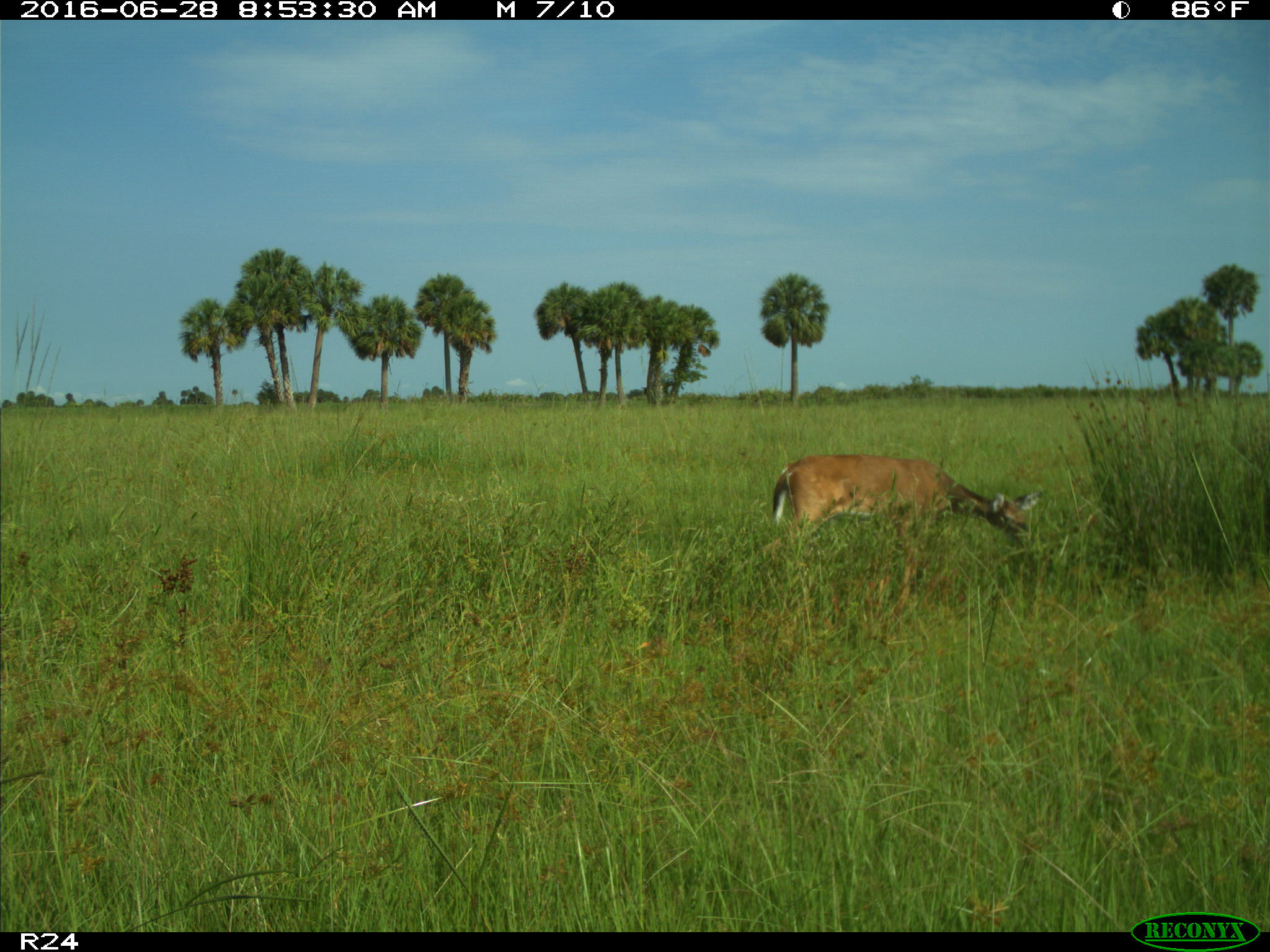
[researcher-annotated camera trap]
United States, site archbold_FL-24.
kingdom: Animalia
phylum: Chordata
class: Mammalia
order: Artiodactyla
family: Cervidae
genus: Odocoileus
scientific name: Odocoileus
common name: deer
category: unidentified deer